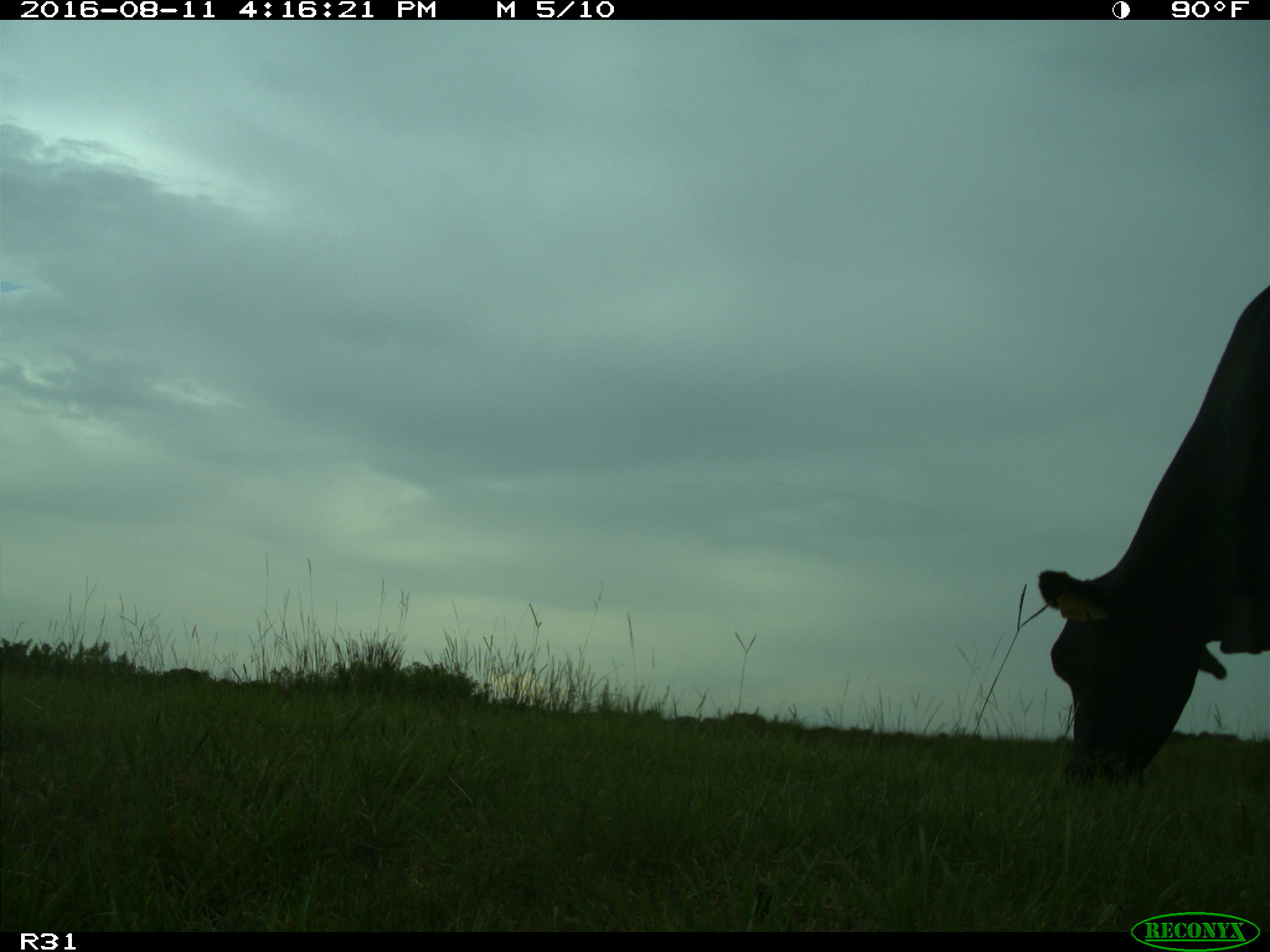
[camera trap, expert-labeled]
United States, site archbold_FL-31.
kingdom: Animalia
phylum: Chordata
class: Mammalia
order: Artiodactyla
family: Bovidae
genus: Bos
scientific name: Bos taurus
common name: domestic cow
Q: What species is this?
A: Bos taurus (domestic cow).